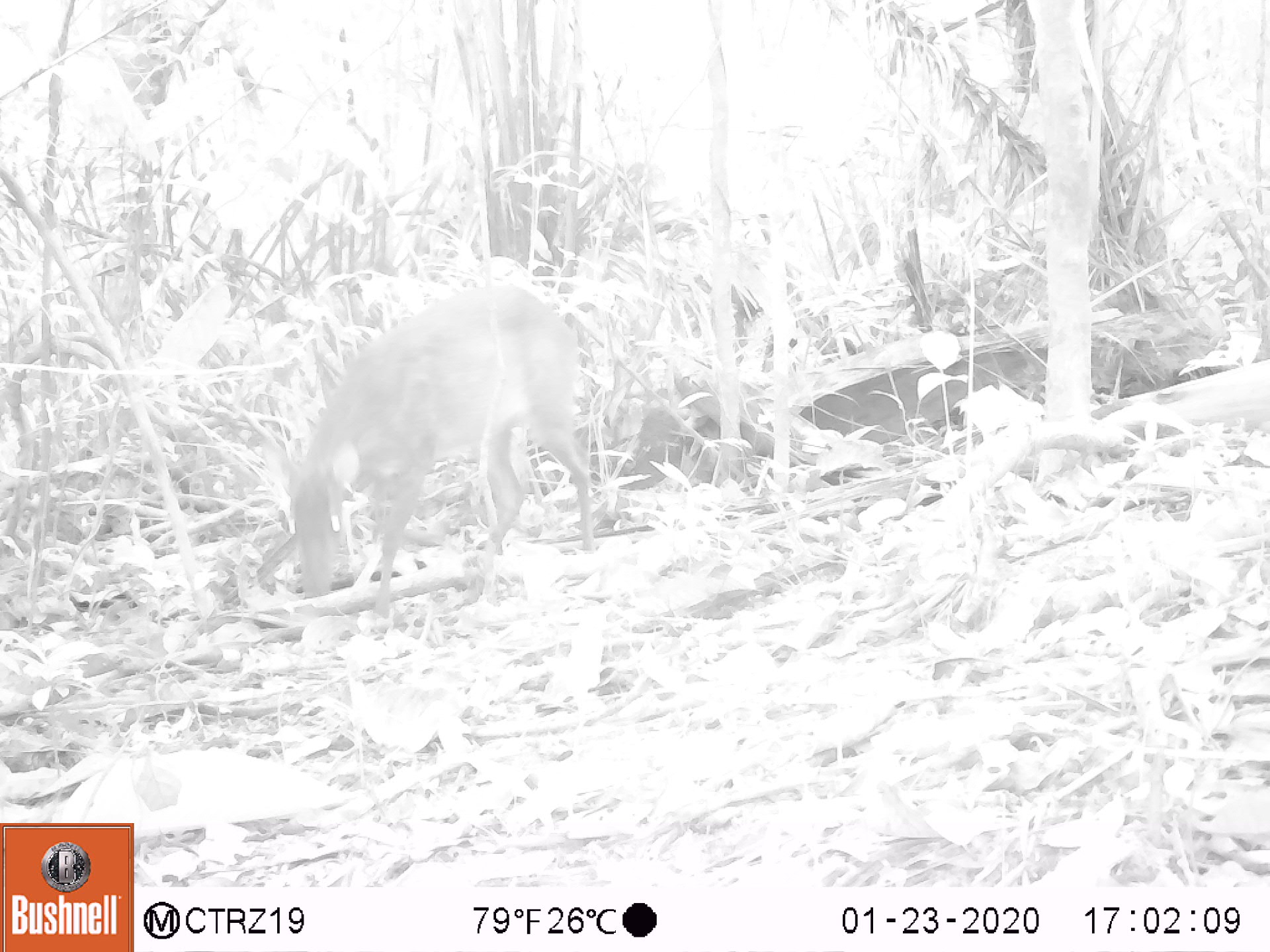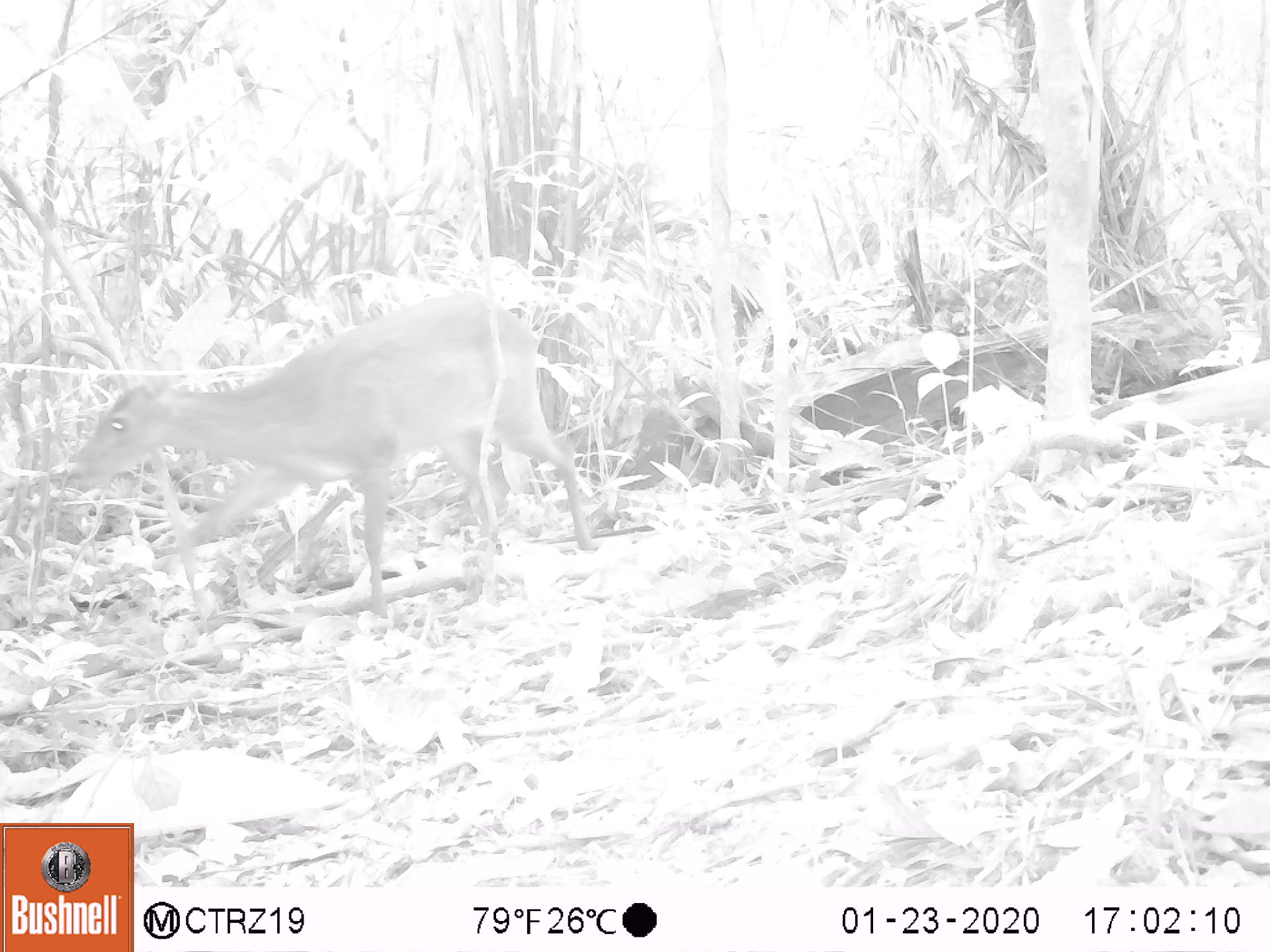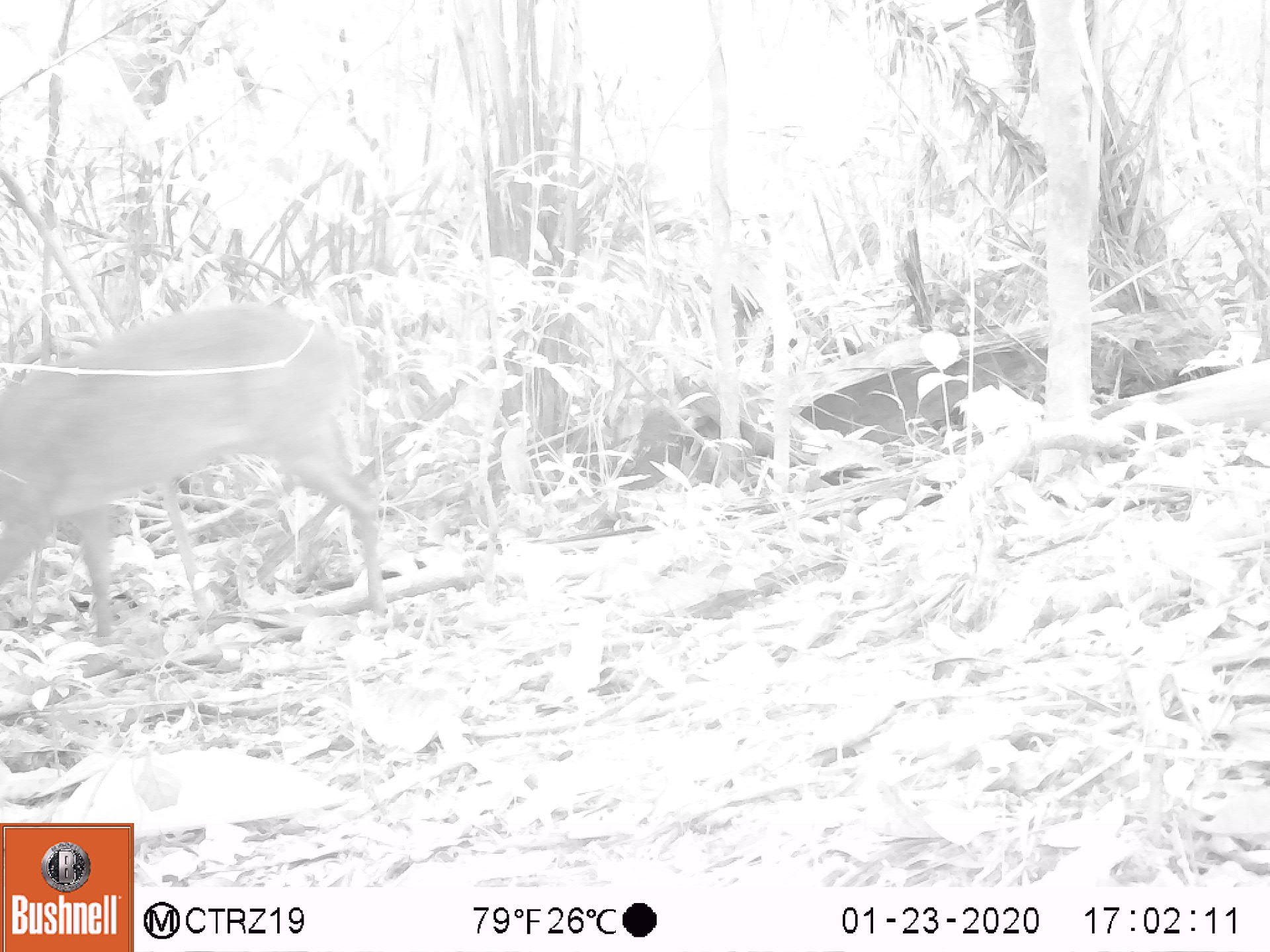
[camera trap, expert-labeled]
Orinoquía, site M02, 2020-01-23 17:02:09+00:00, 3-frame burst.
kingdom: Animalia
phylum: Chordata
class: Mammalia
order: Artiodactyla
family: Cervidae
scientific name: Cervidae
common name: deer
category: unknown cervid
Unknown cervid (deer) (Cervidae).